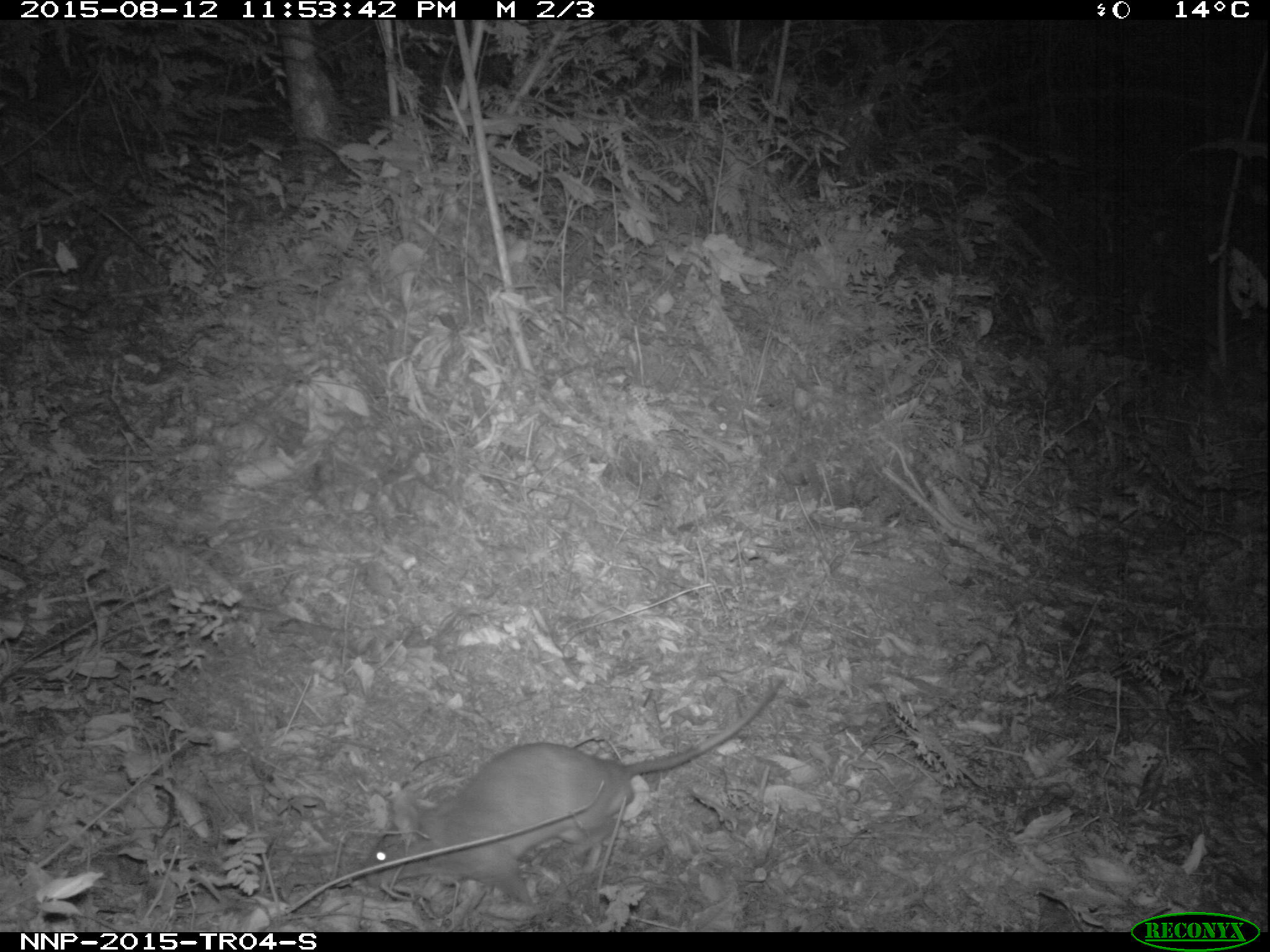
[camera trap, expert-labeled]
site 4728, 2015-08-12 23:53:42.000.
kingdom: Animalia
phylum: Chordata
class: Mammalia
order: Rodentia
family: Nesomyidae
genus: Cricetomys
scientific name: Cricetomys gambianus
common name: african giant pouched rat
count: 1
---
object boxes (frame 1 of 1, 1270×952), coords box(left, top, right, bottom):
cricetomys gambianus: box(354, 674, 788, 920)